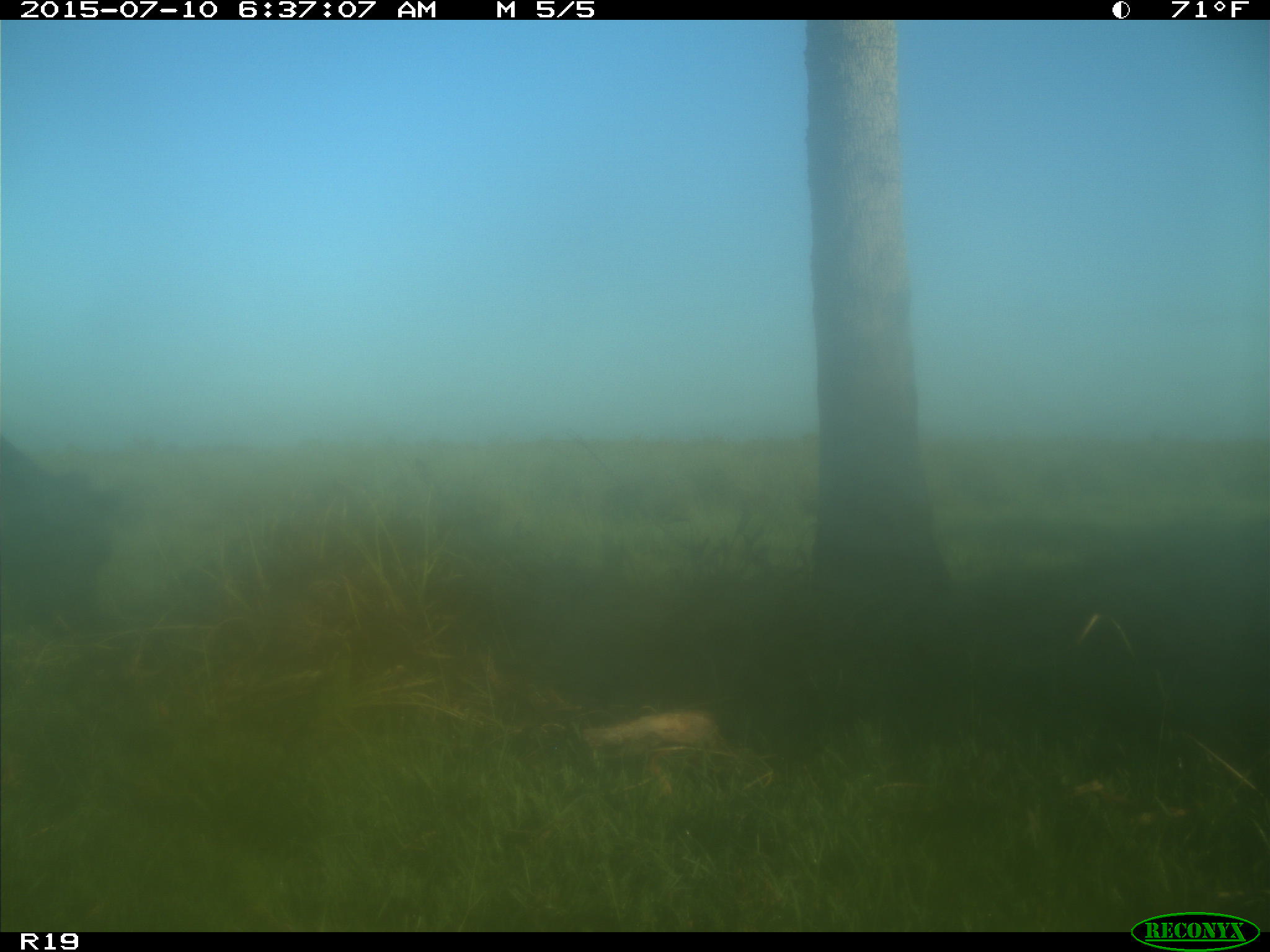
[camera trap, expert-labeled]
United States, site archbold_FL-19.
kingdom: Animalia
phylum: Chordata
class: Mammalia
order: Artiodactyla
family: Bovidae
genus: Bos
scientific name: Bos taurus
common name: domestic cow